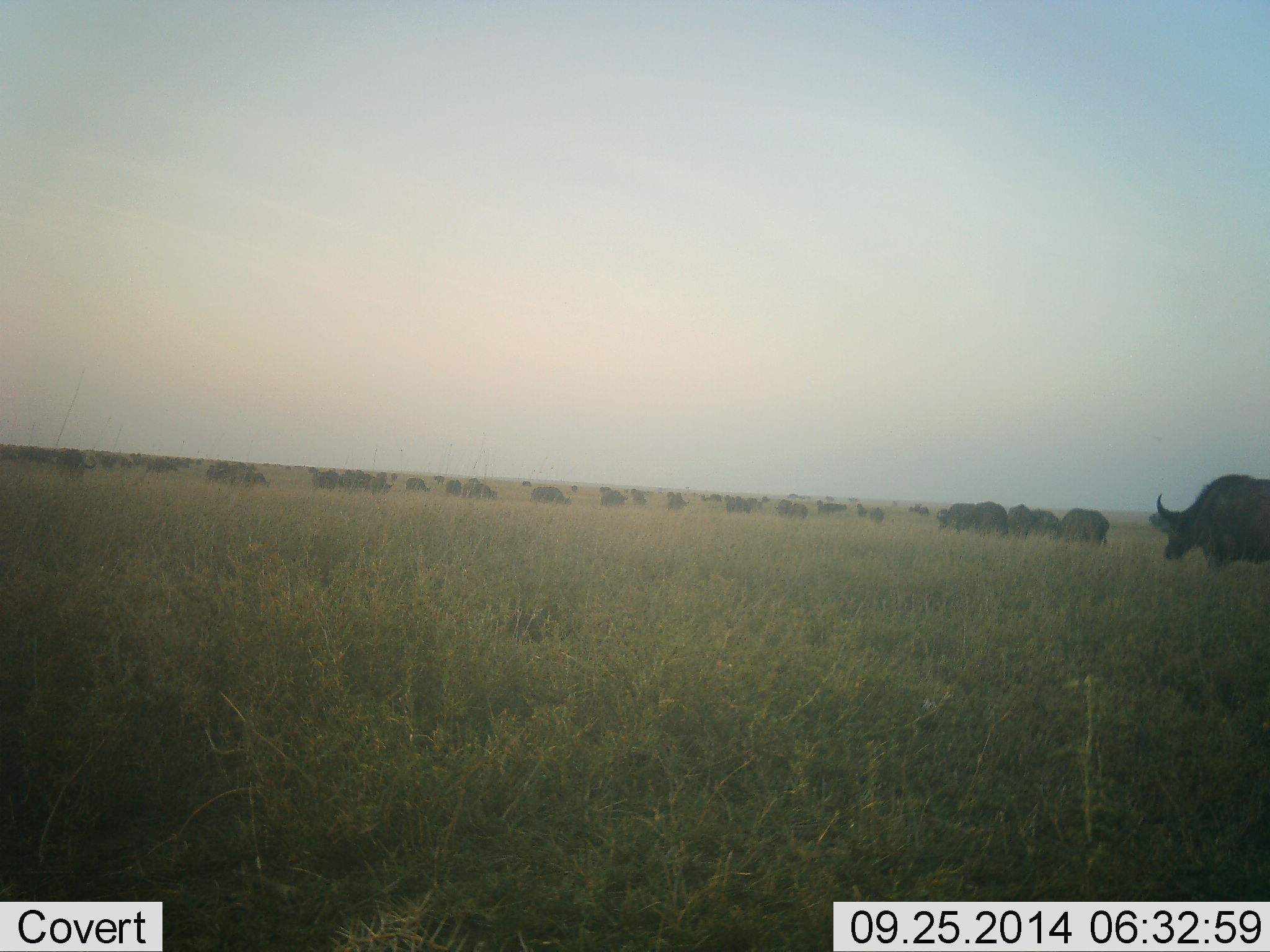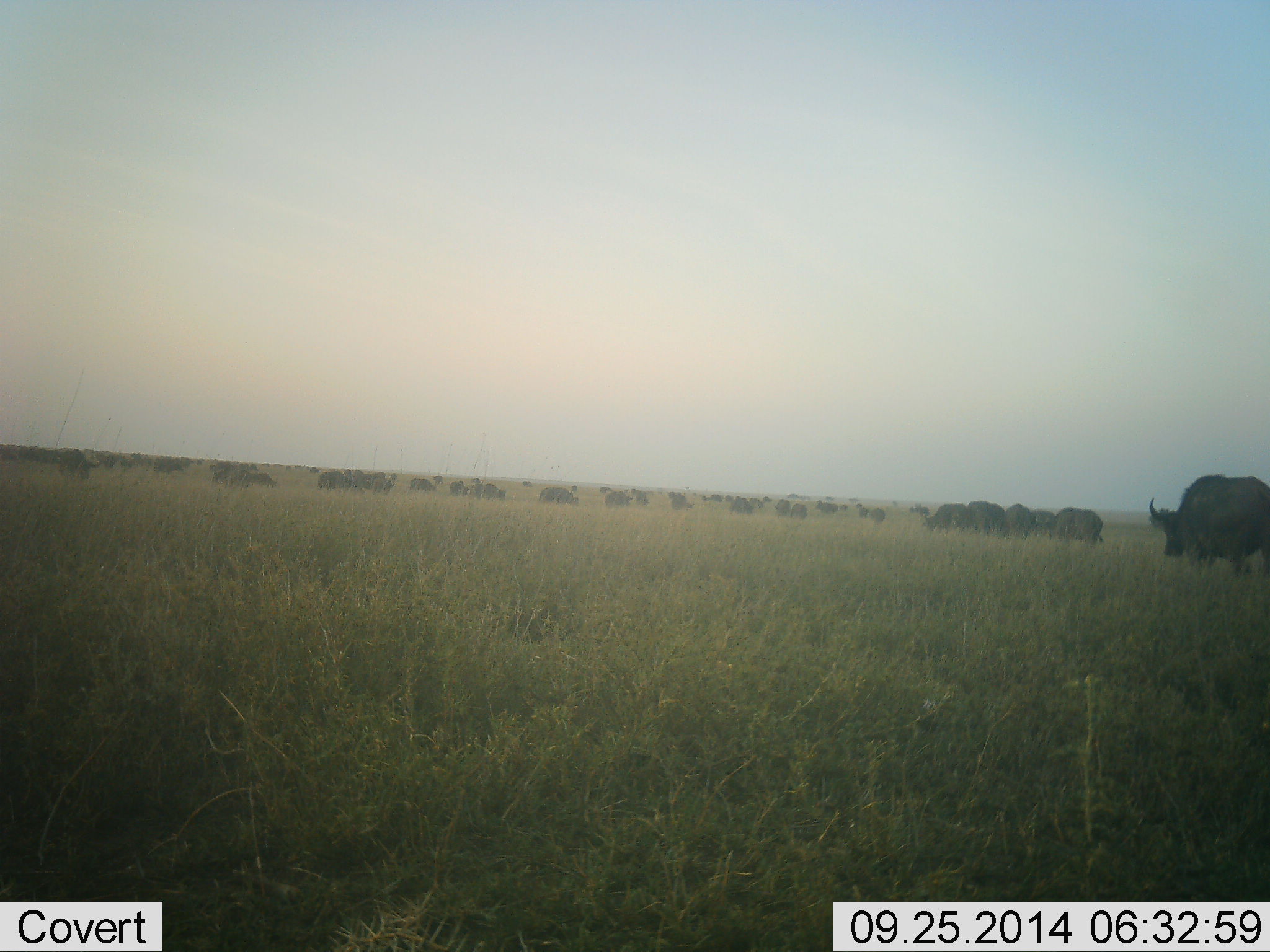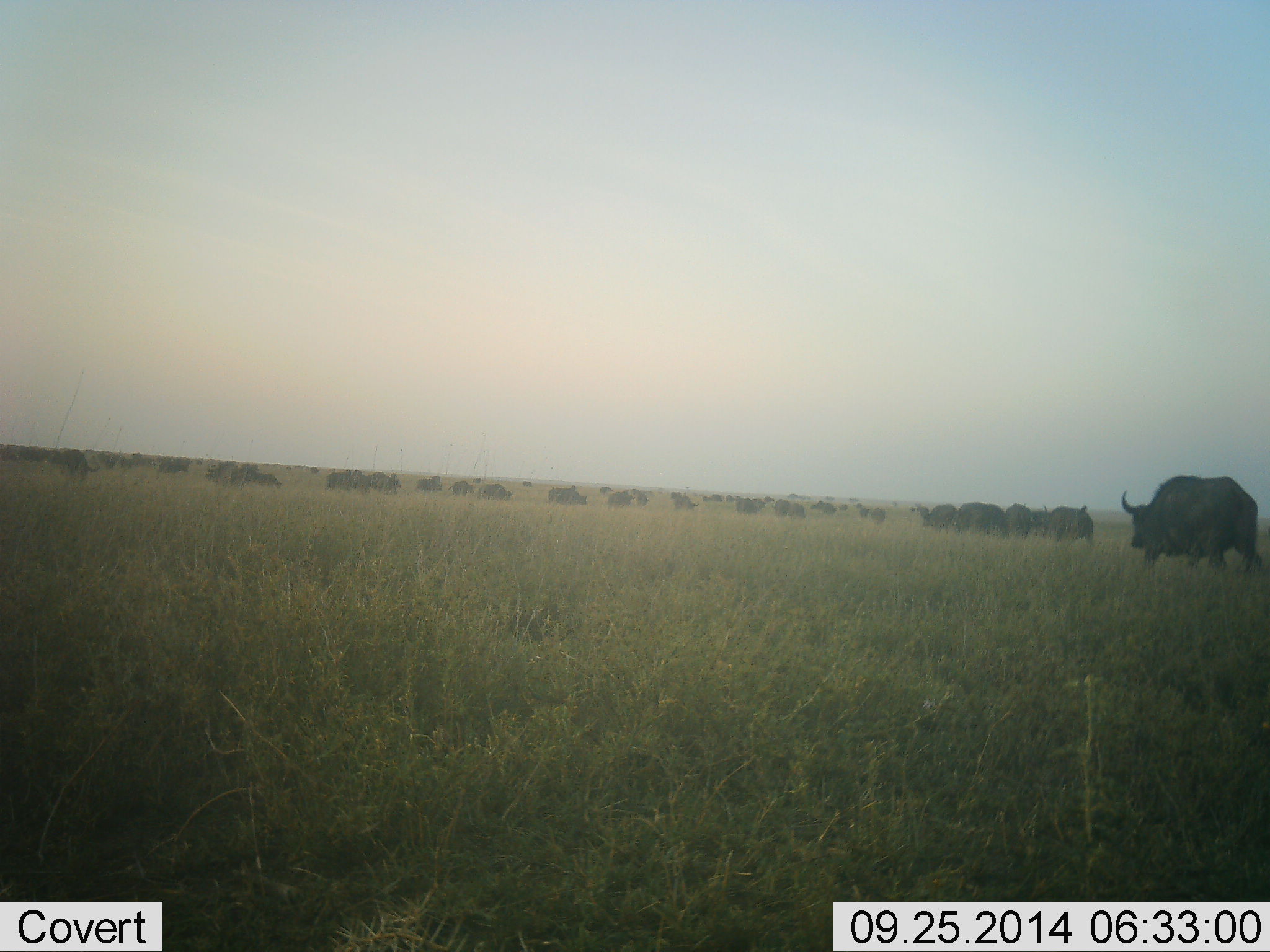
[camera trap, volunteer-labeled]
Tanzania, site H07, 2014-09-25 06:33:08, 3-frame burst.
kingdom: Animalia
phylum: Chordata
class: Mammalia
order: Artiodactyla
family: Bovidae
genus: Syncerus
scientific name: Syncerus caffer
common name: cape buffalo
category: buffalo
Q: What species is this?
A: Buffalo (cape buffalo) (Syncerus caffer).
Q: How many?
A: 51+.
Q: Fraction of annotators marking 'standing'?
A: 9%.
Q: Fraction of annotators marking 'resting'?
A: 0%.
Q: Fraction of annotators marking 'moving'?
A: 100%.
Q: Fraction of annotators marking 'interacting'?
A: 0%.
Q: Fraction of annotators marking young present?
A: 0%.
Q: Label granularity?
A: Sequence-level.